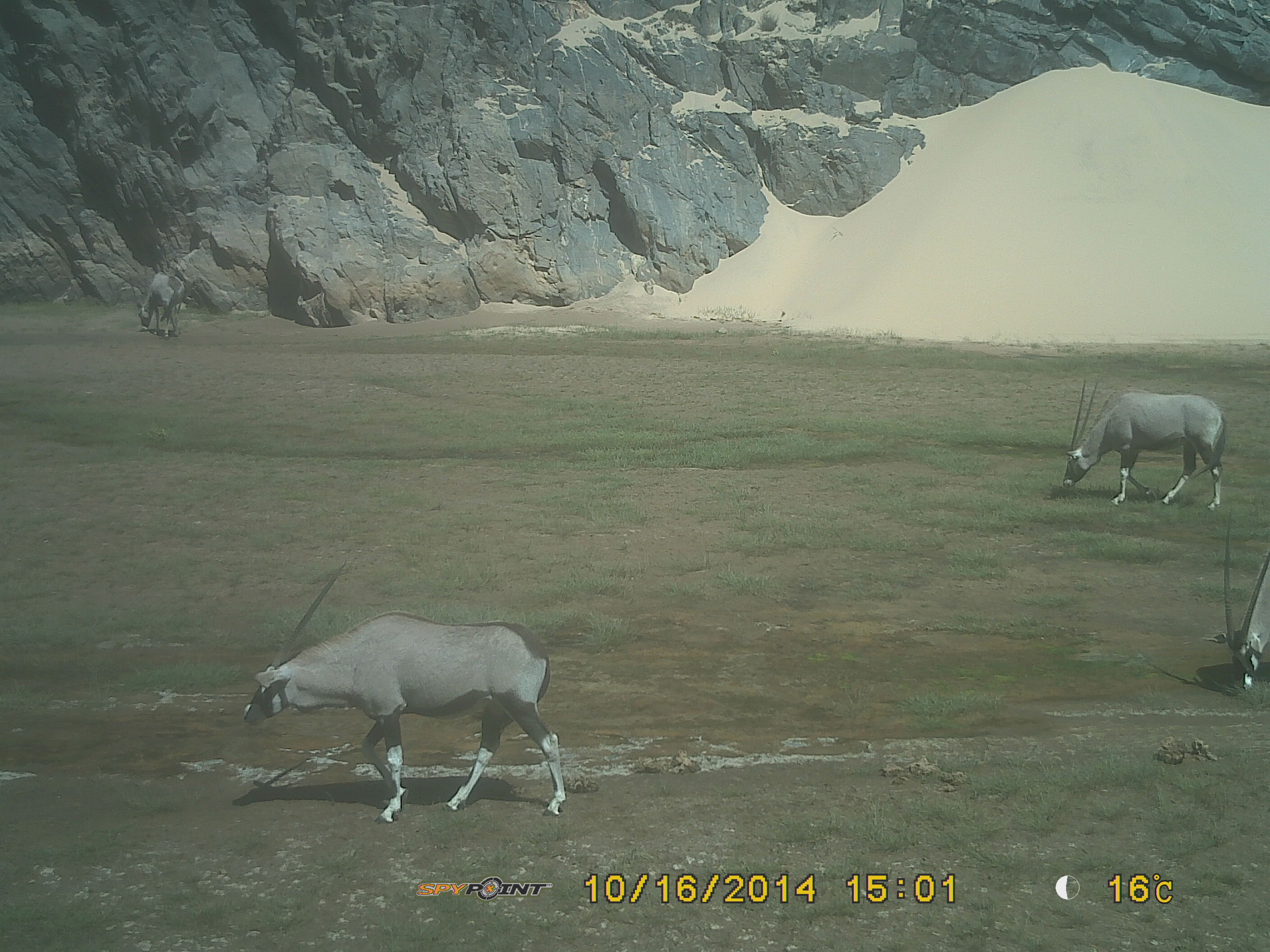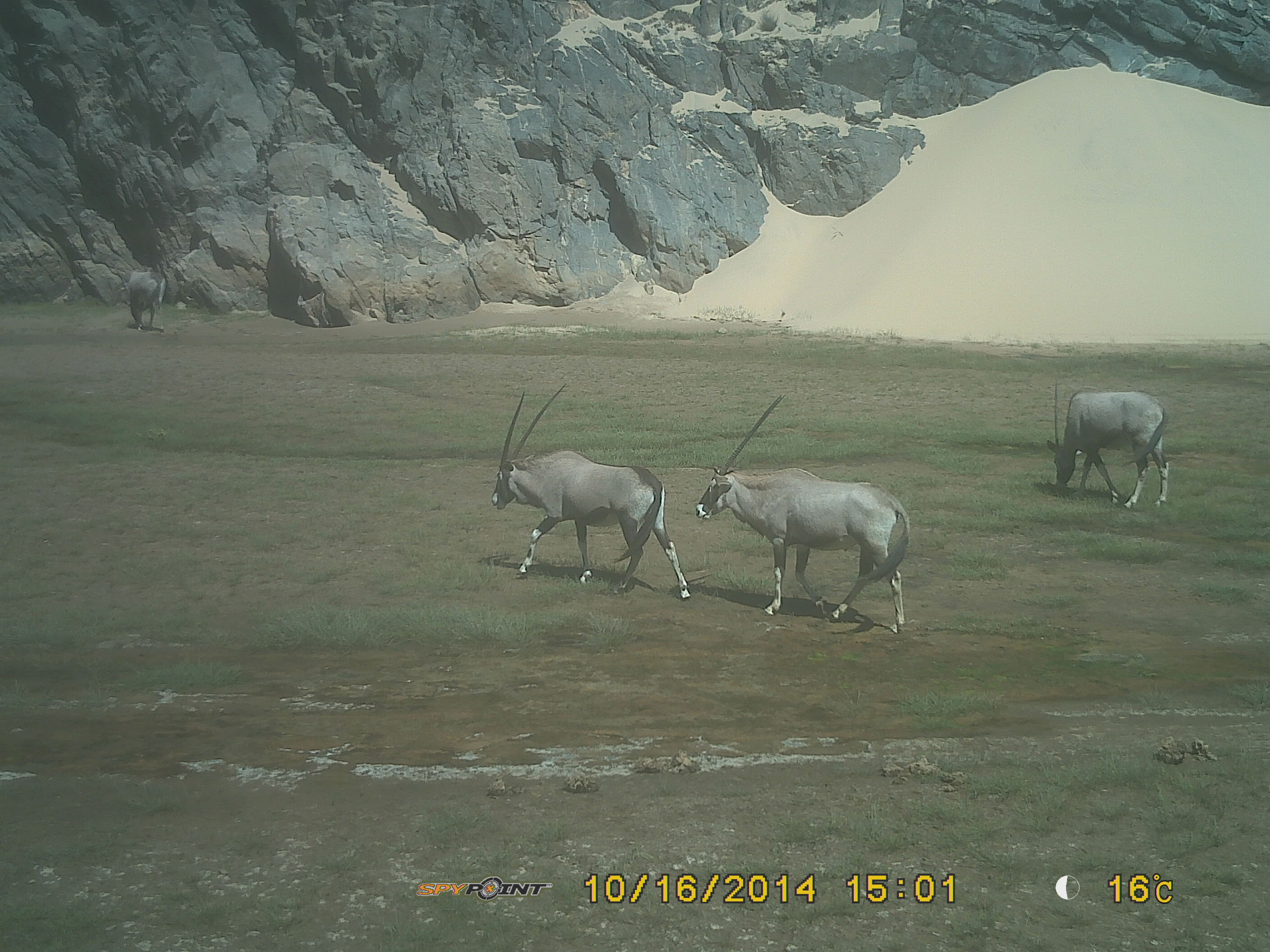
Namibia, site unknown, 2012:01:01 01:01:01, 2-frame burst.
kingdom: Animalia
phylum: Chordata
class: Mammalia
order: Artiodactyla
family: Bovidae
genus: Oryx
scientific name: Oryx gazella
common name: gemsbok